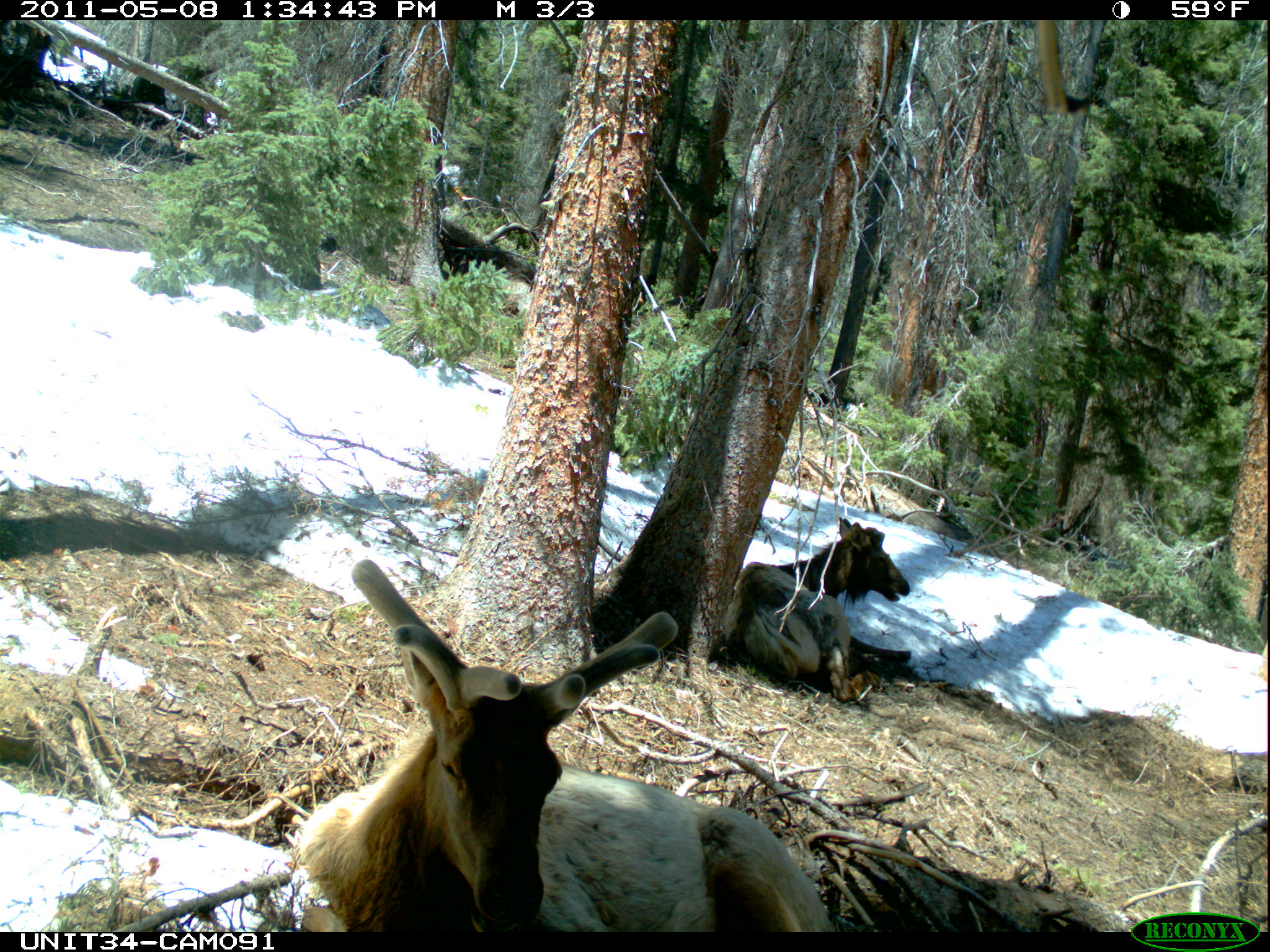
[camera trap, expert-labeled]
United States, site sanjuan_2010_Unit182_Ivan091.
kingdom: Animalia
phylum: Chordata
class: Mammalia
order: Artiodactyla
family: Cervidae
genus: Cervus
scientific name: Cervus elaphus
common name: red deer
Cervus elaphus (red deer).